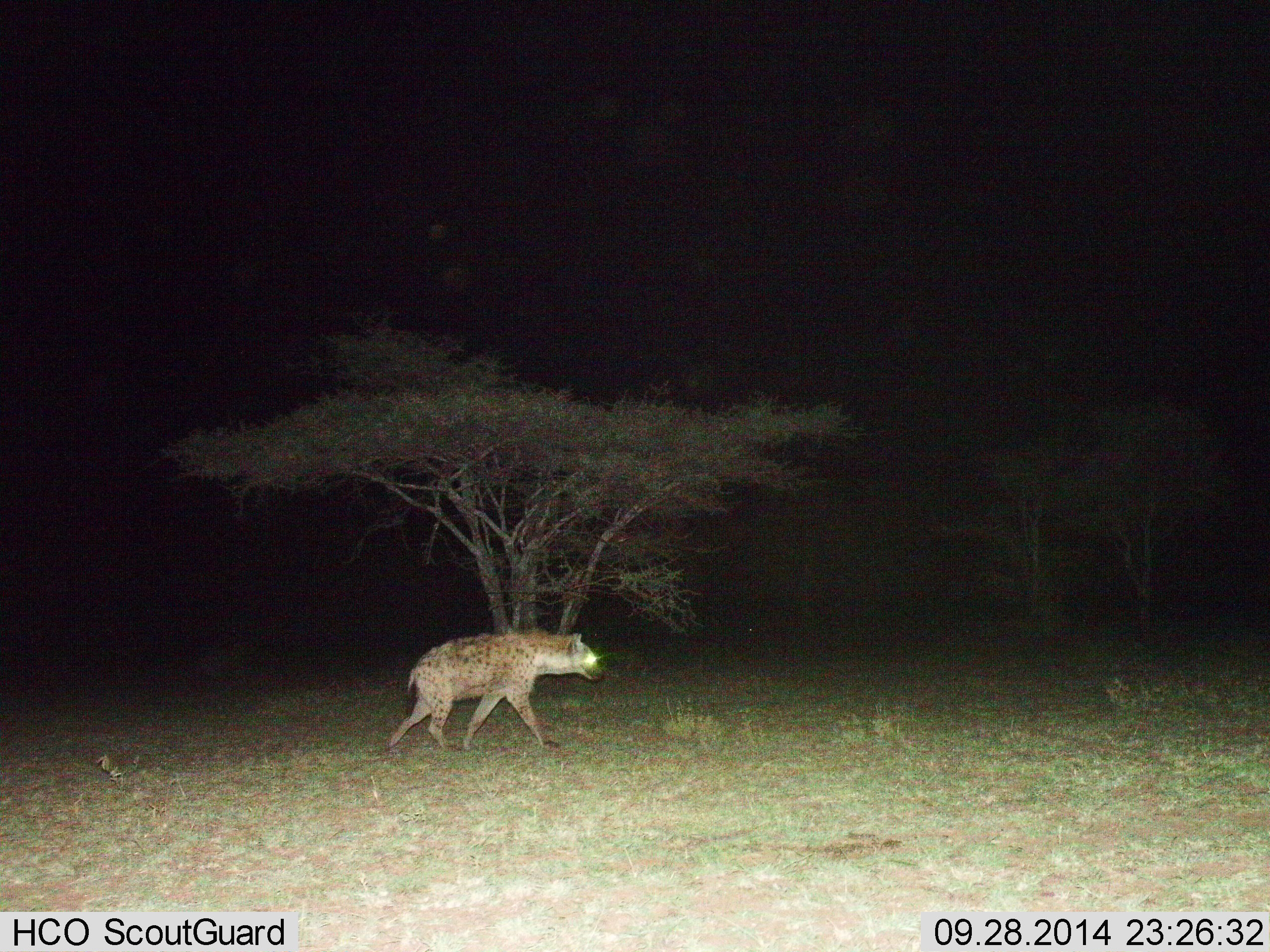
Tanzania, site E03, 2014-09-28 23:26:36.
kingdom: Animalia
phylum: Chordata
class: Mammalia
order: Carnivora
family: Hyaenidae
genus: Crocuta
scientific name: Crocuta crocuta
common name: spotted hyena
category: hyenaspotted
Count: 1.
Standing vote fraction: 0%.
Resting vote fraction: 0%.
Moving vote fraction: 100%.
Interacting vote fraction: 0%.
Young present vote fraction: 0%.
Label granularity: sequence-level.